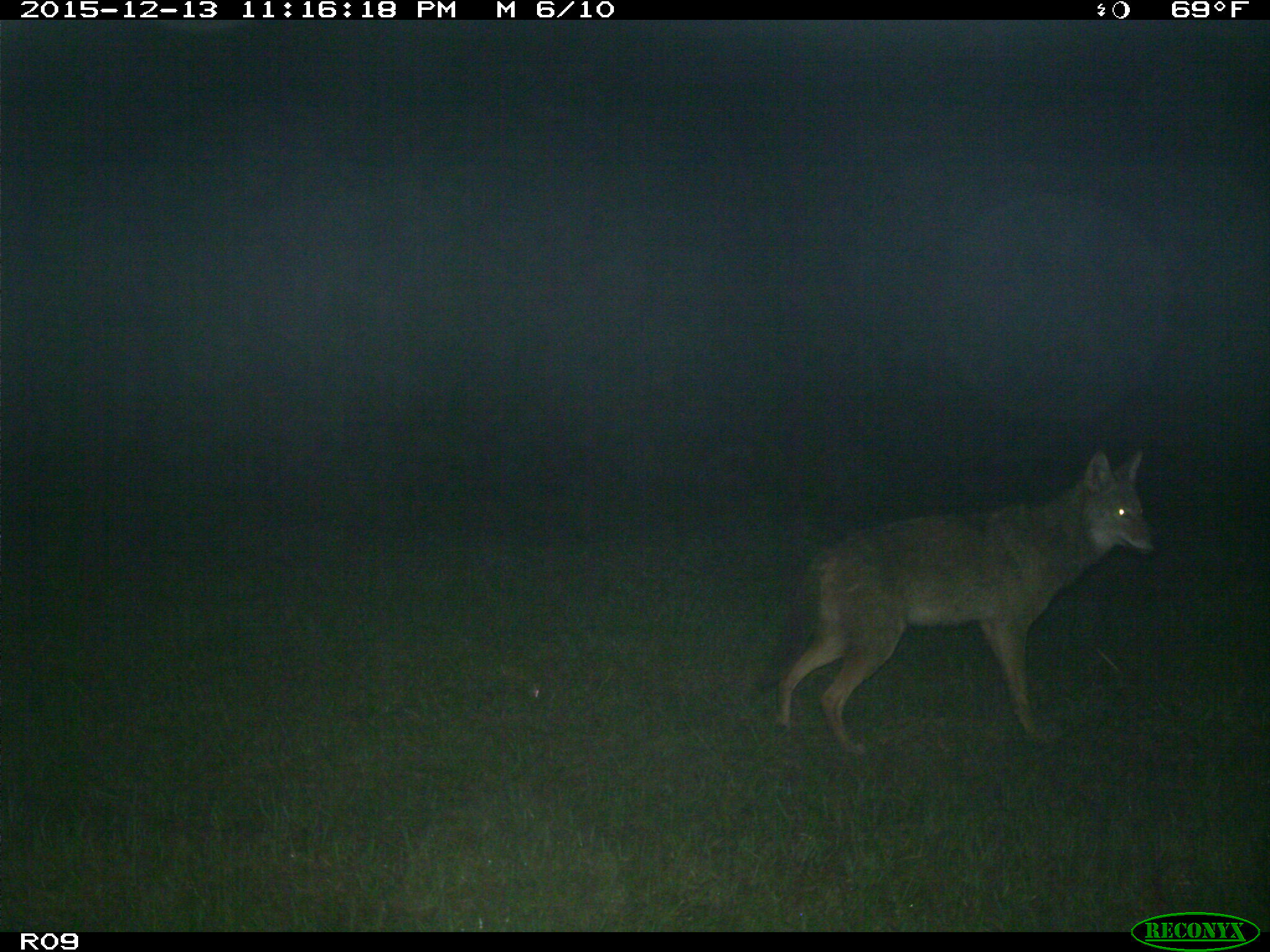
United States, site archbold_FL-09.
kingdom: Animalia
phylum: Chordata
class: Mammalia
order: Carnivora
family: Canidae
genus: Canis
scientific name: Canis latrans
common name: coyote